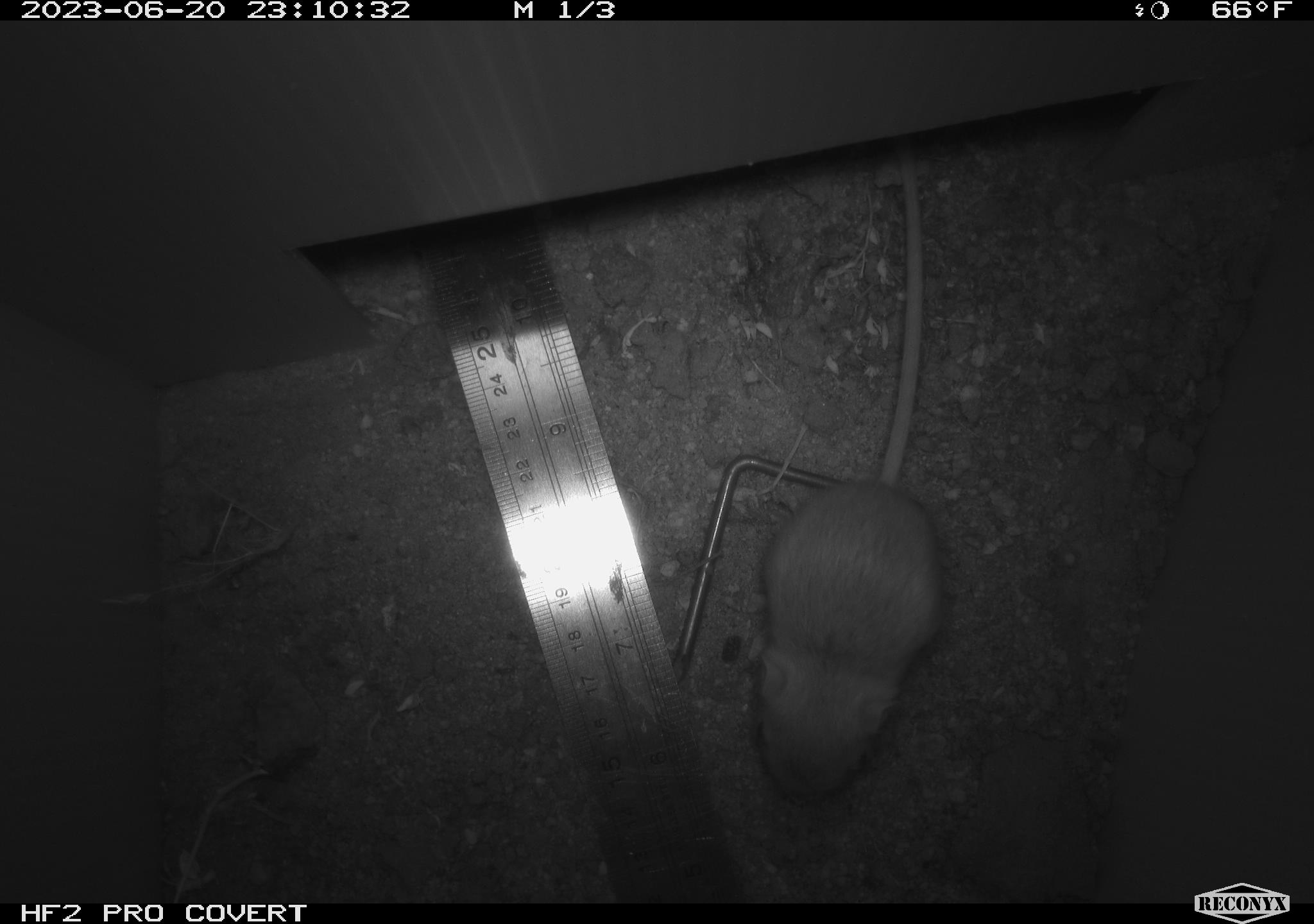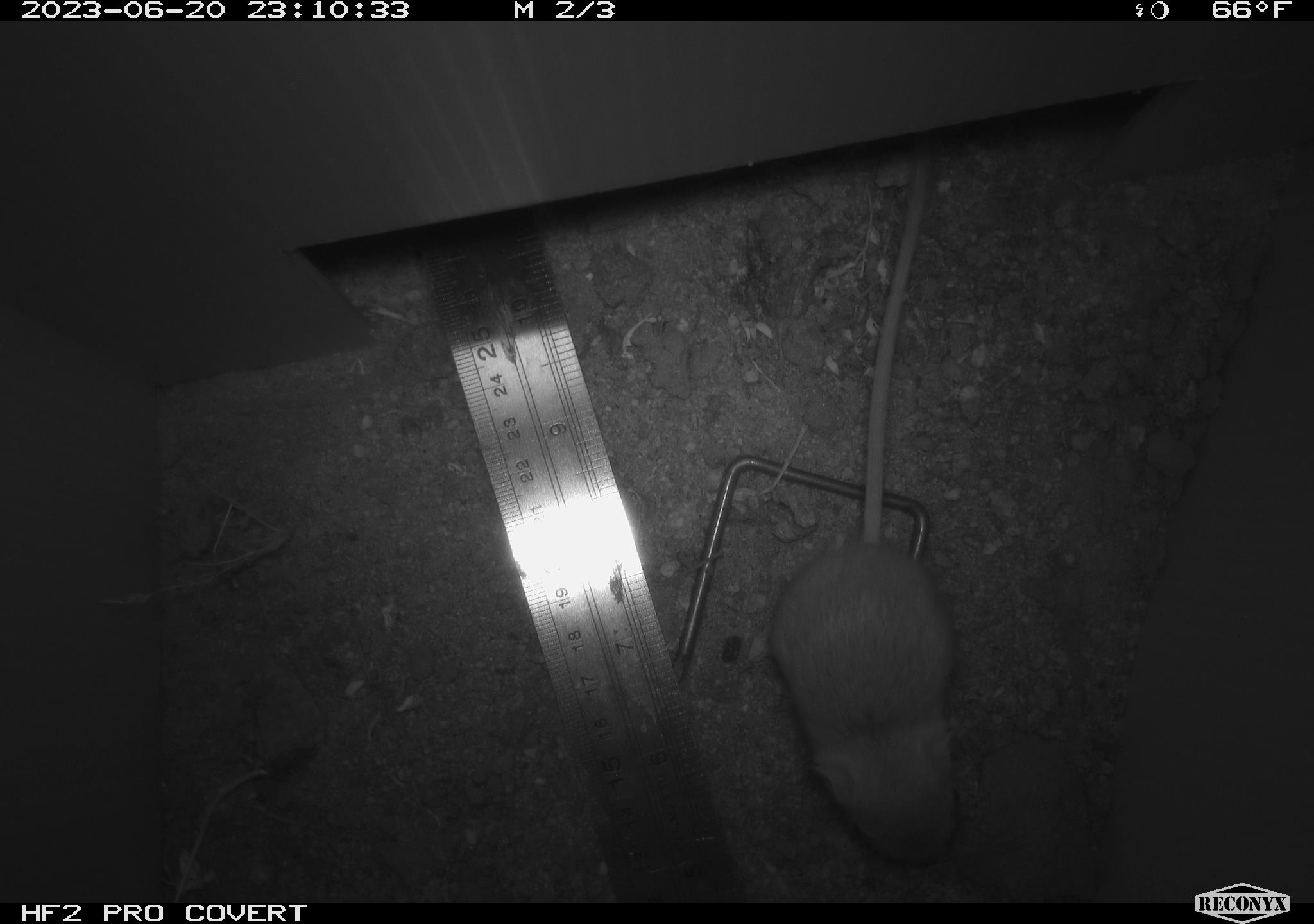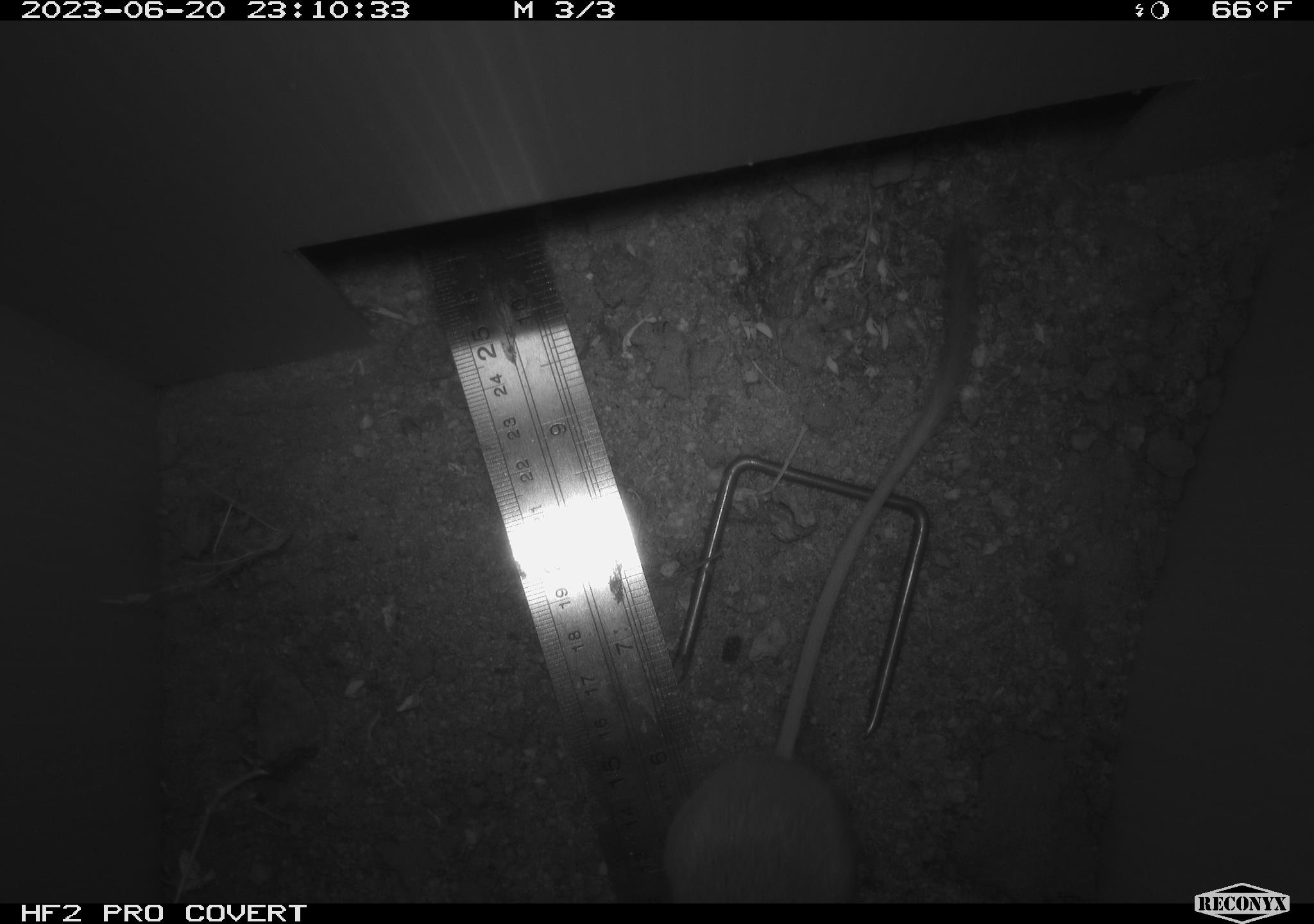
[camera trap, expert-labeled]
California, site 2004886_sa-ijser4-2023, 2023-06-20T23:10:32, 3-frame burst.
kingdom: Animalia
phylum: Chordata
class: Mammalia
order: Rodentia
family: Heteromyidae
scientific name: Heteromyidae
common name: kangaroo rats and pocket mice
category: heteromyidae family